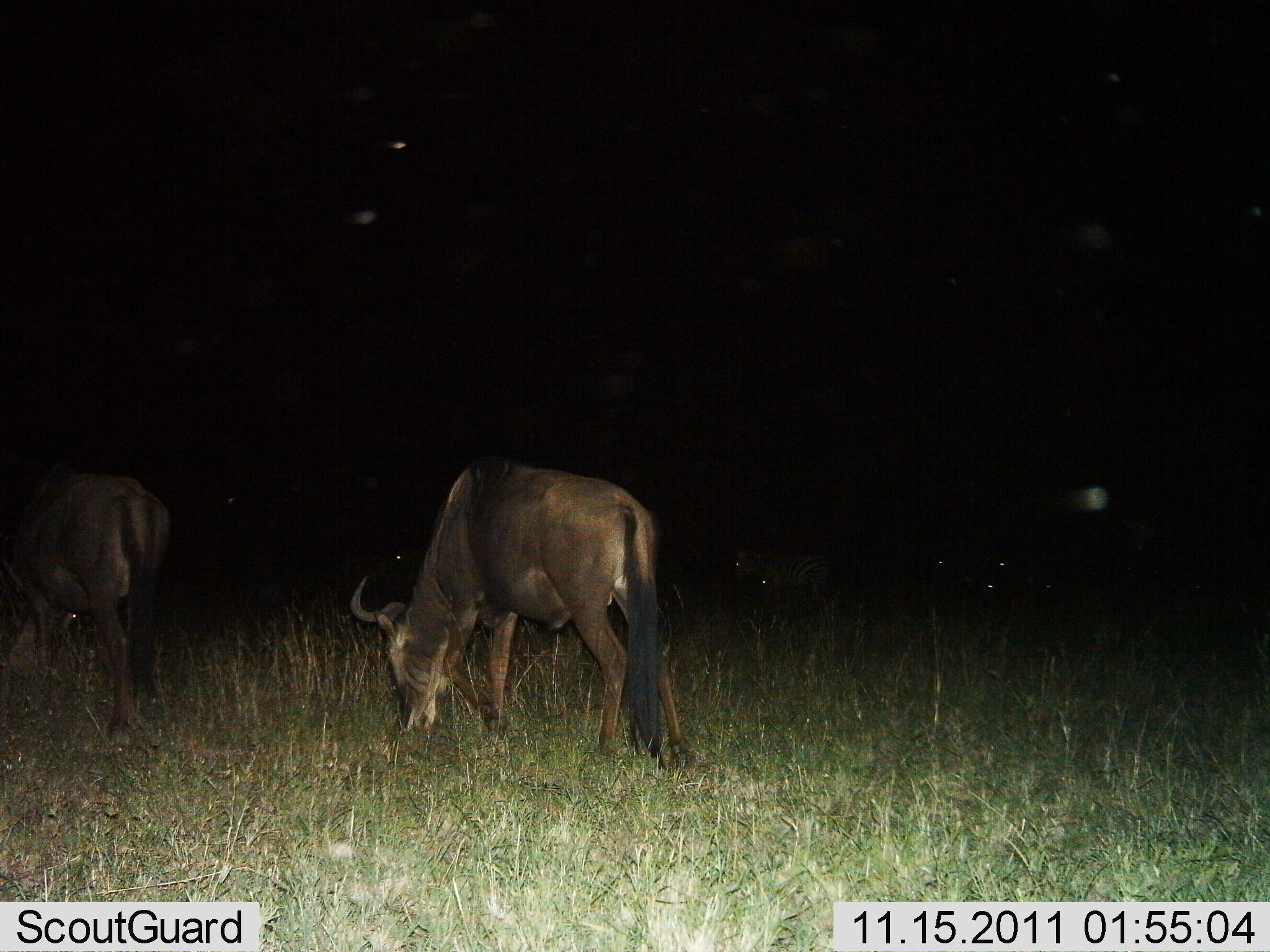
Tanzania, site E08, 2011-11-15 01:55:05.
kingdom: Animalia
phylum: Chordata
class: Mammalia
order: Artiodactyla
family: Bovidae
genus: Connochaetes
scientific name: Connochaetes taurinus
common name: blue wildebeest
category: wildebeest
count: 2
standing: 13%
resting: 0%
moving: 7%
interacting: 0%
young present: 0%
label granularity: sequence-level